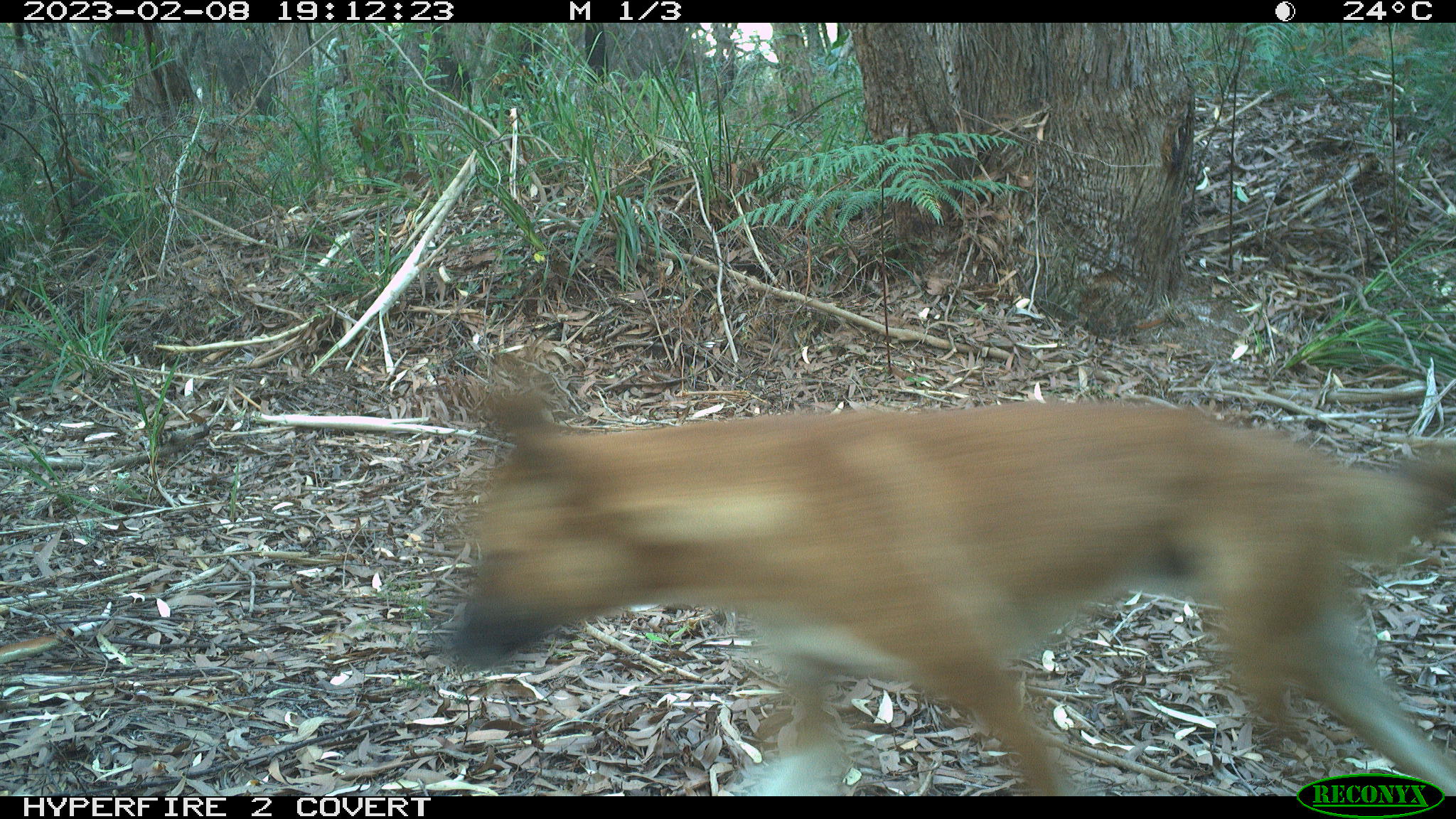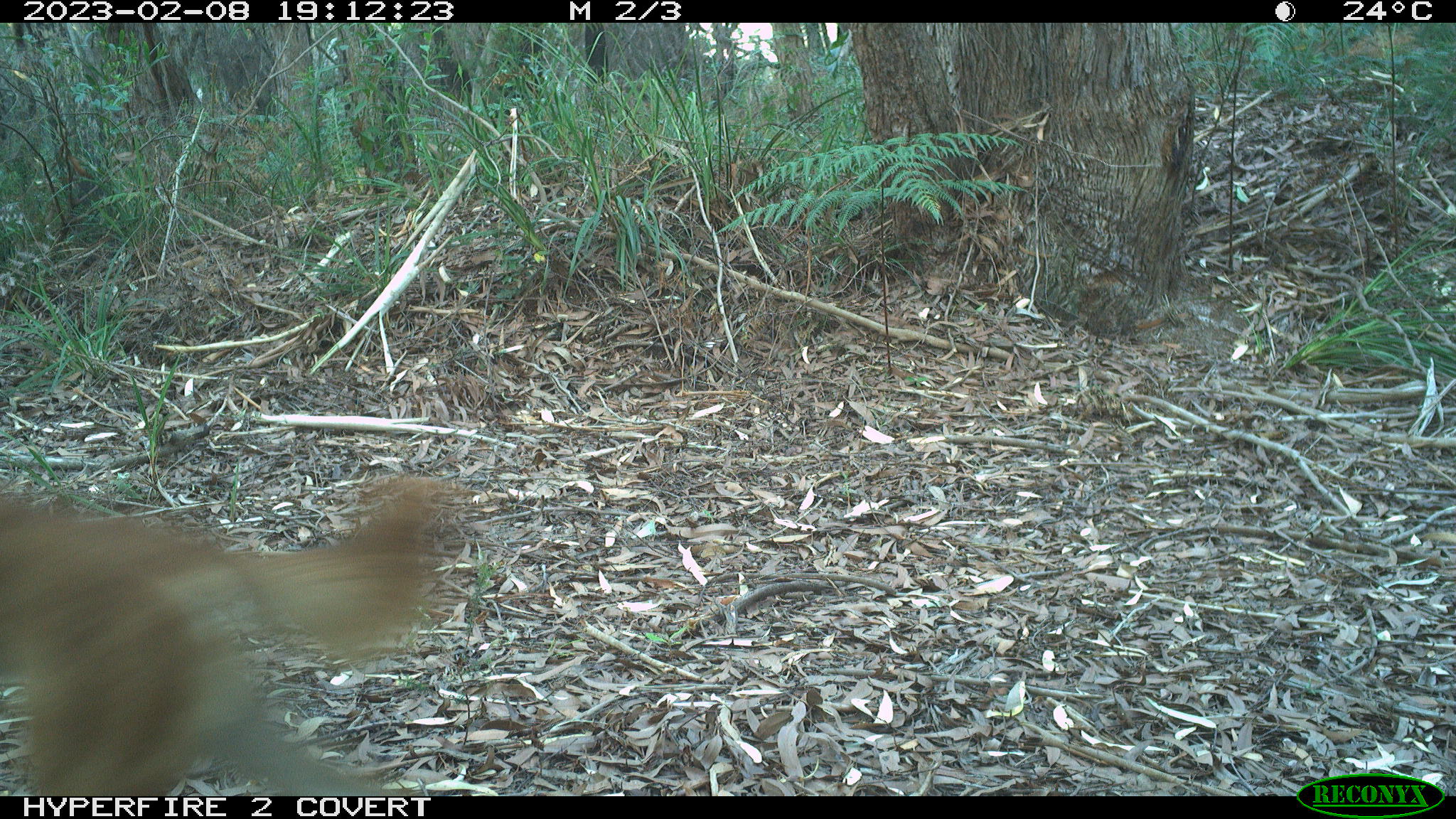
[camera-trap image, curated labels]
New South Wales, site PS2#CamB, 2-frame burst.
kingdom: Animalia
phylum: Chordata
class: Mammalia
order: Carnivora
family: Canidae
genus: Canis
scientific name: Canis familiaris dingo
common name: dingo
Dingo (Canis familiaris dingo).